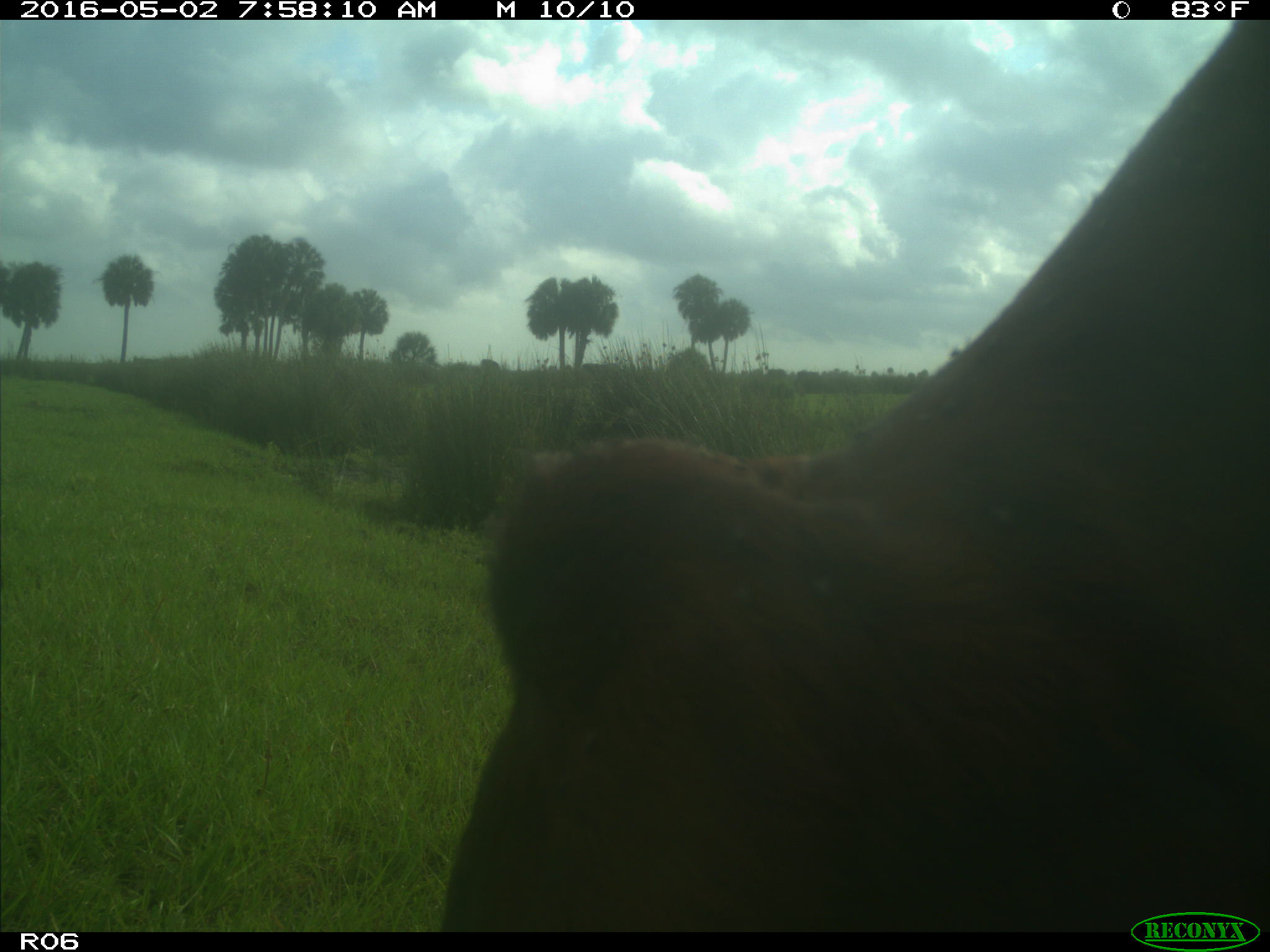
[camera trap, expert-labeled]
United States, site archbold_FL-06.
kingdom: Animalia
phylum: Chordata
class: Mammalia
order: Artiodactyla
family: Bovidae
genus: Bos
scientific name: Bos taurus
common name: domestic cow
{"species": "Bos taurus (domestic cow)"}